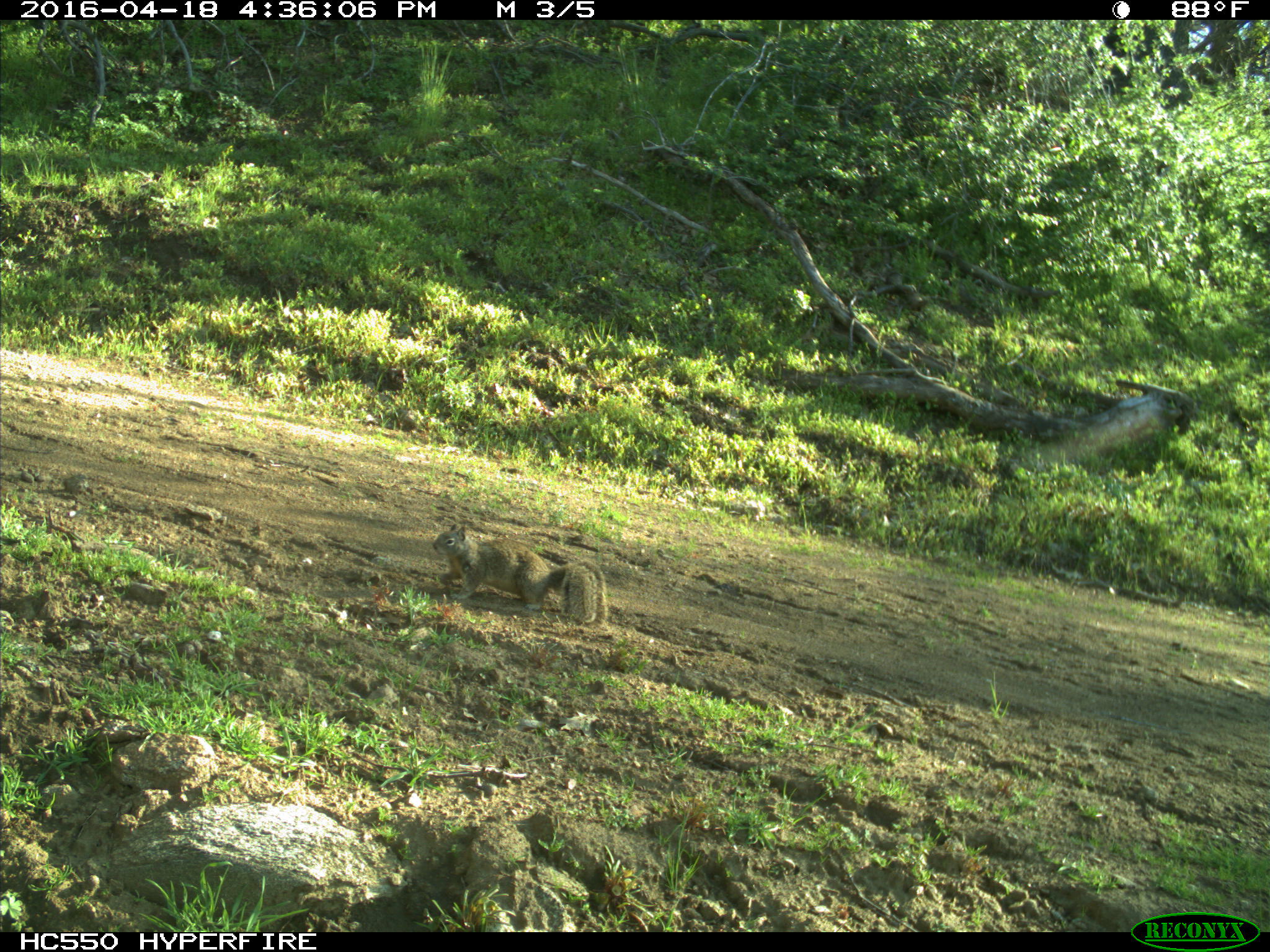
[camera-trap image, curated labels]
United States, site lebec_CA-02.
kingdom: Animalia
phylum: Chordata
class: Mammalia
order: Rodentia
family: Sciuridae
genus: Otospermophilus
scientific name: Otospermophilus beecheyi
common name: california ground squirrel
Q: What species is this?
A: Otospermophilus beecheyi (california ground squirrel).